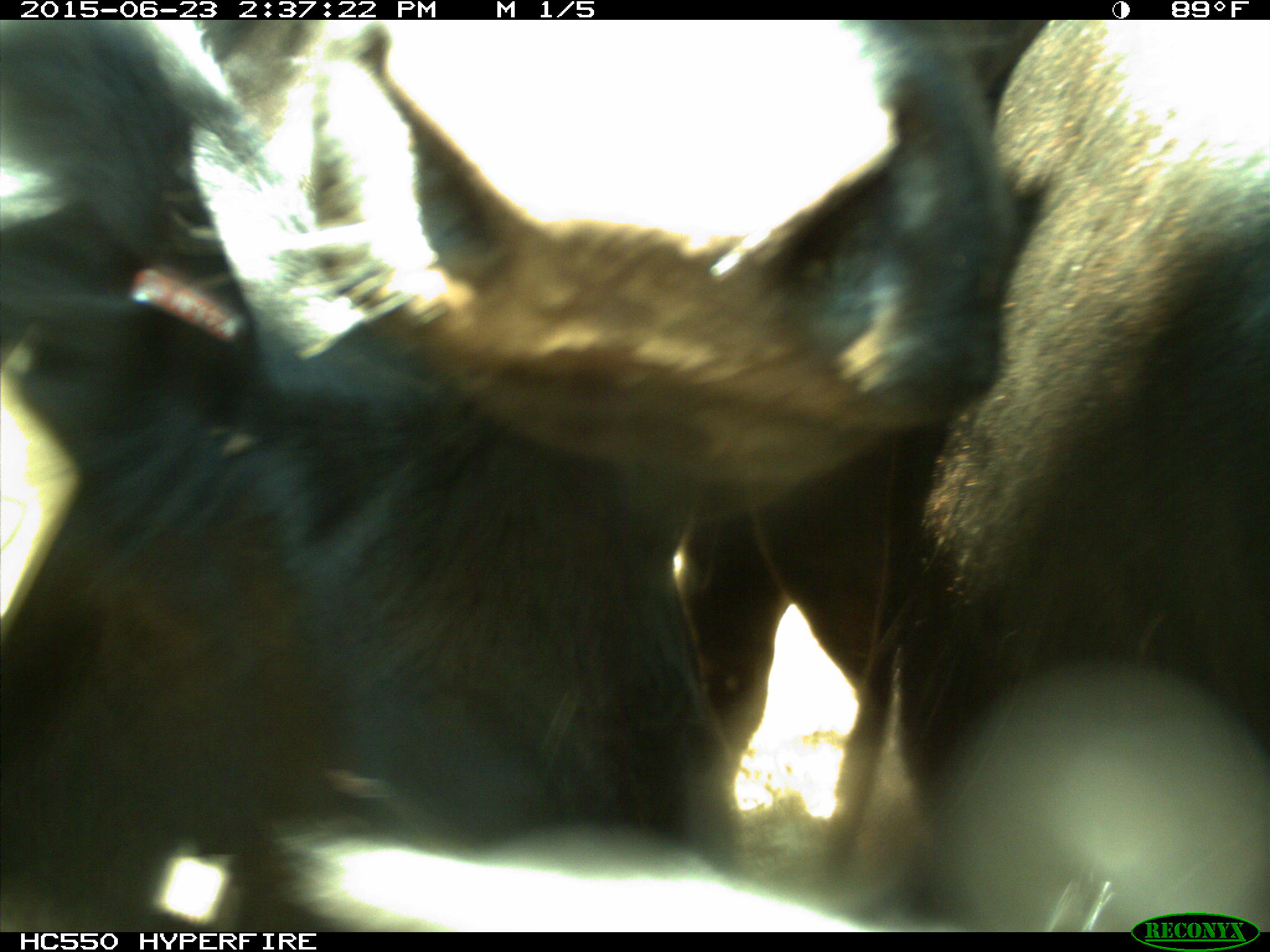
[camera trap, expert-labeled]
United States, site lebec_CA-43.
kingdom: Animalia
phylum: Chordata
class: Mammalia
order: Artiodactyla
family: Bovidae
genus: Bos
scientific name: Bos taurus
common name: domestic cow